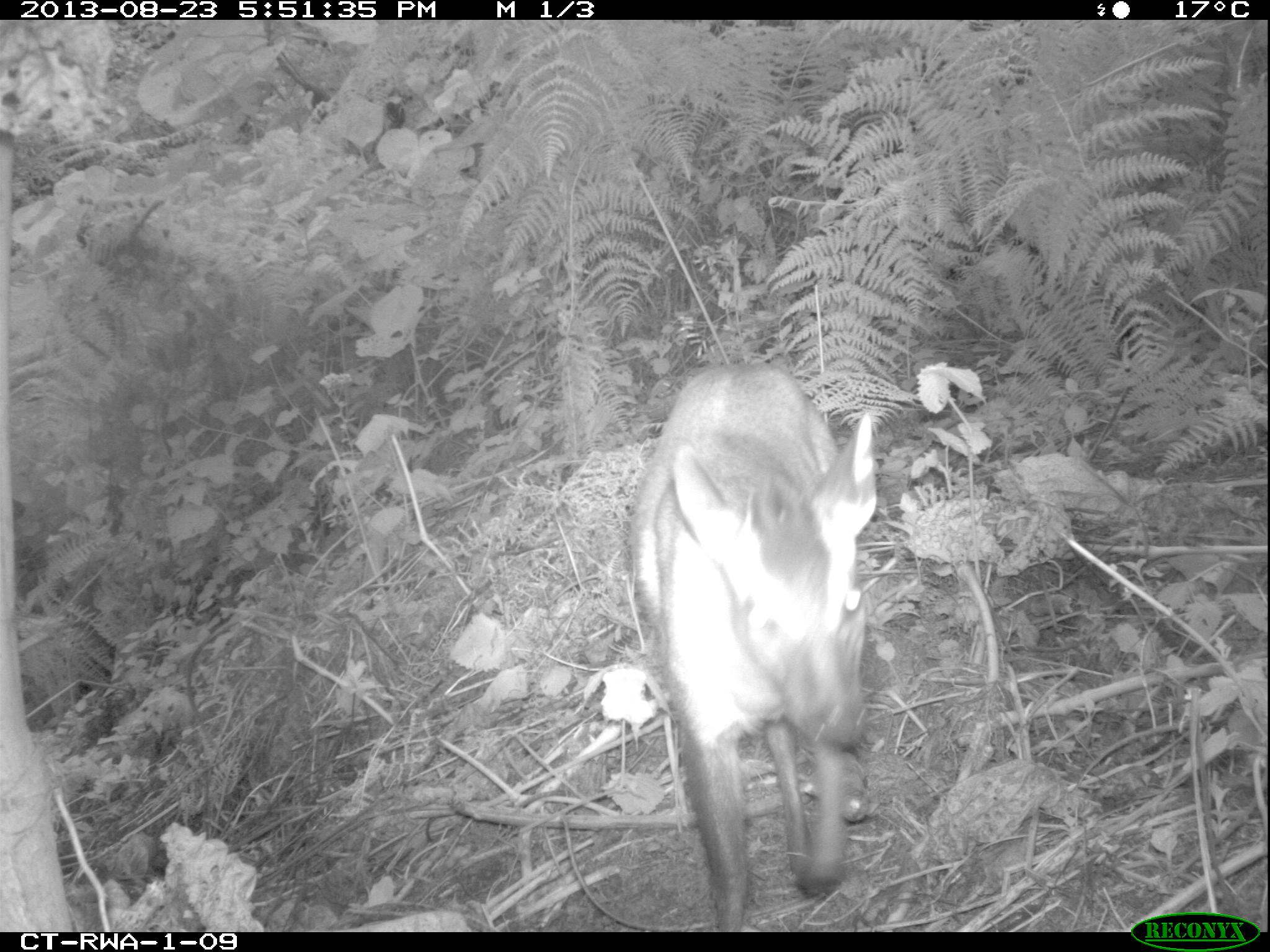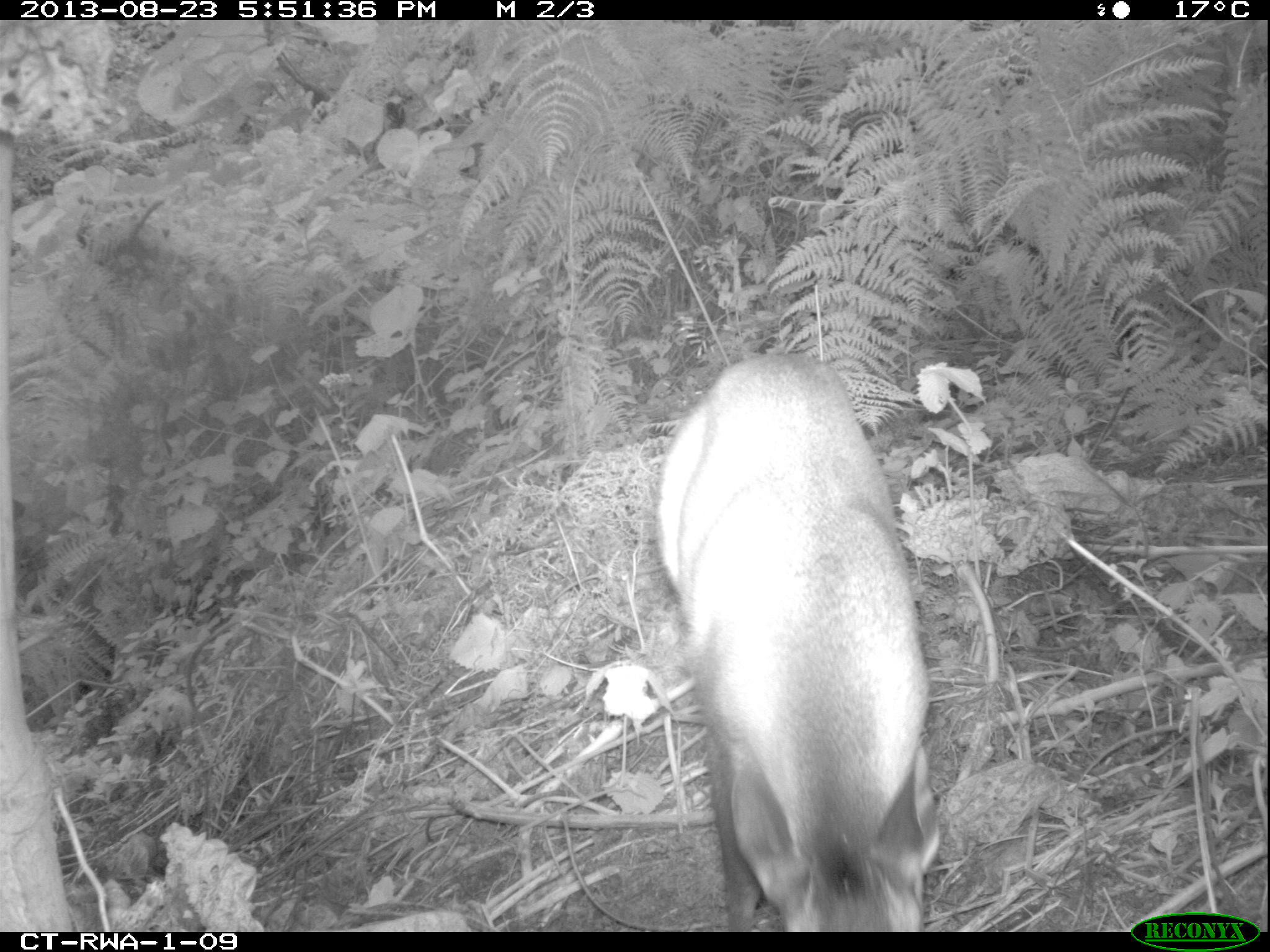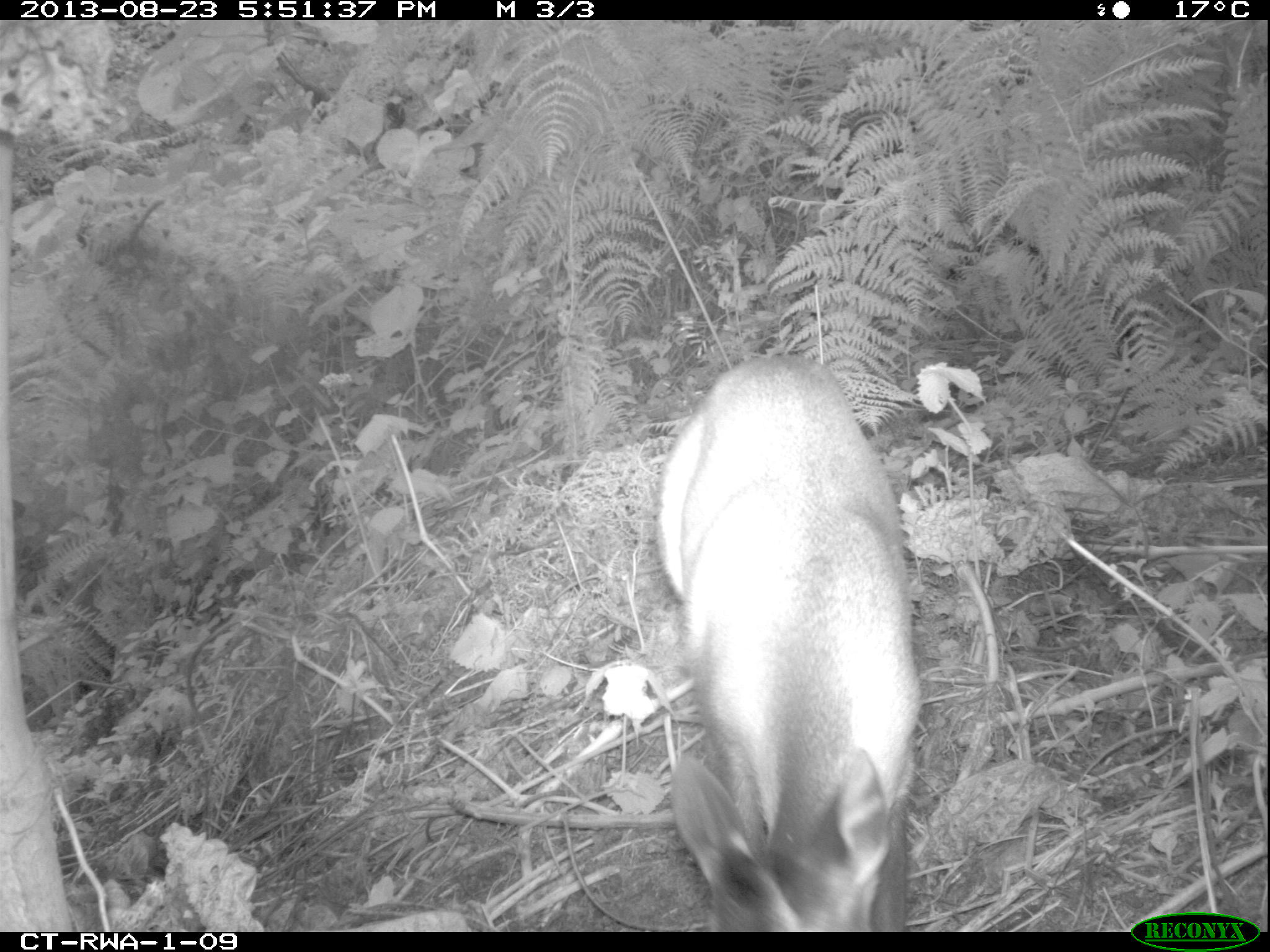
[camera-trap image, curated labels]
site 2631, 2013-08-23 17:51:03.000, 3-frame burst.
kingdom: Animalia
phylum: Chordata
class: Mammalia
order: Artiodactyla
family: Bovidae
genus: Cephalophus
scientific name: Cephalophus nigrifrons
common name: black-fronted duiker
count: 1